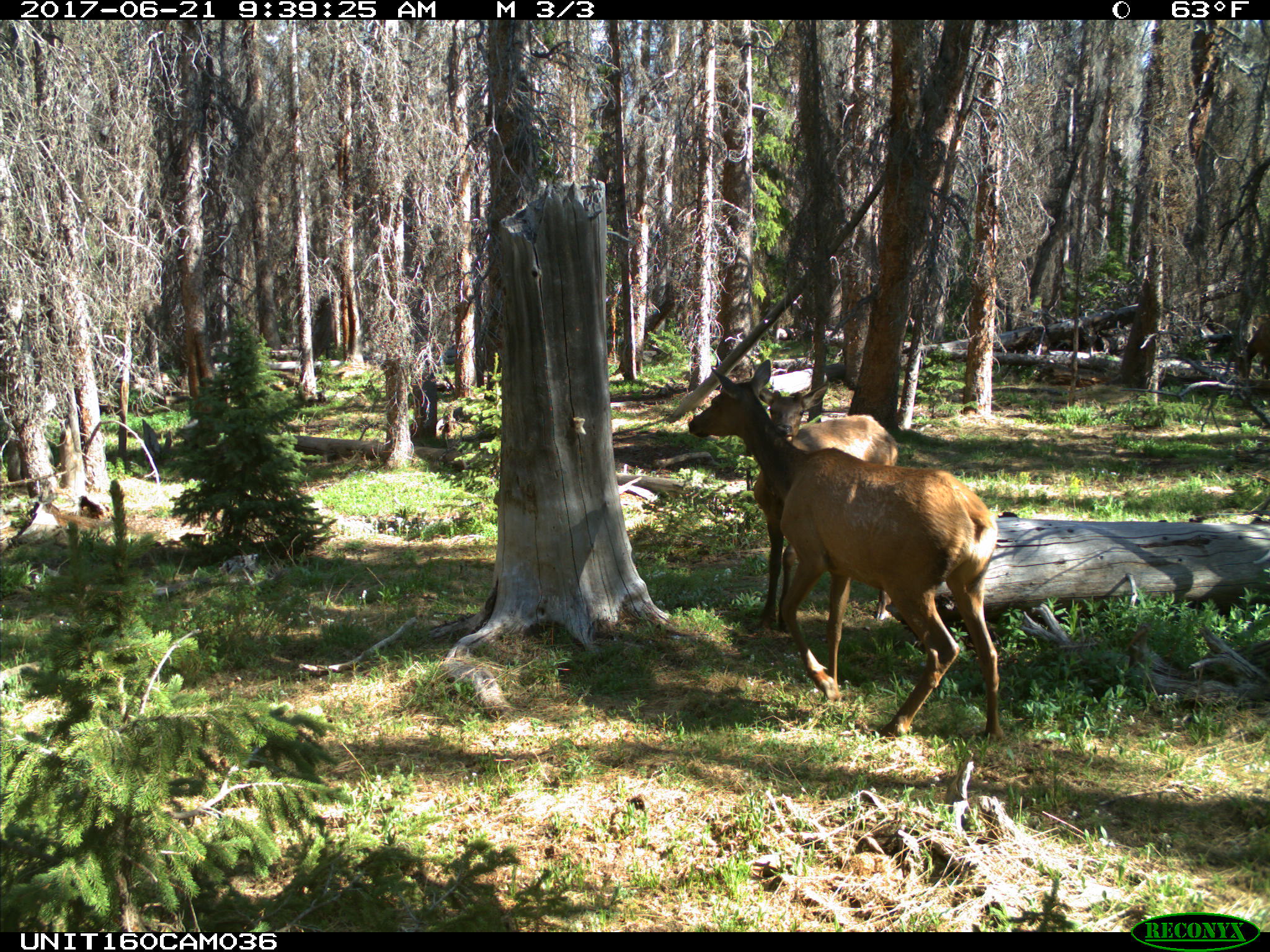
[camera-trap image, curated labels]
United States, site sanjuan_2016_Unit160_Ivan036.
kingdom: Animalia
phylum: Chordata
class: Mammalia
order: Artiodactyla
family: Cervidae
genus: Cervus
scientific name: Cervus elaphus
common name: red deer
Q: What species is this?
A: Cervus elaphus (red deer).